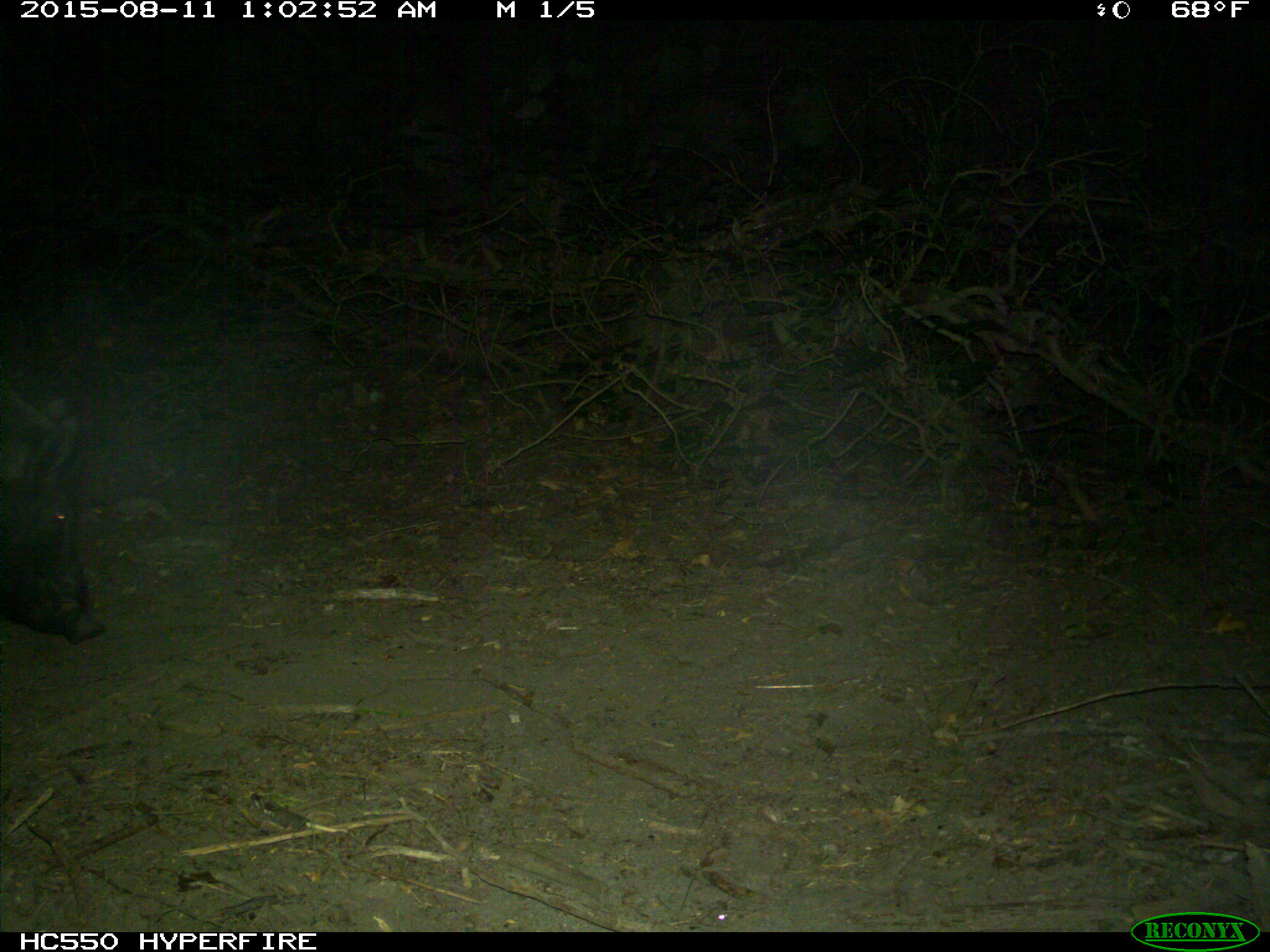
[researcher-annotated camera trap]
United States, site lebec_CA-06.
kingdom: Animalia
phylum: Chordata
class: Mammalia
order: Artiodactyla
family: Suidae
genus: Sus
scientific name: Sus scrofa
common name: wild boar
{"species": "Sus scrofa (wild boar)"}